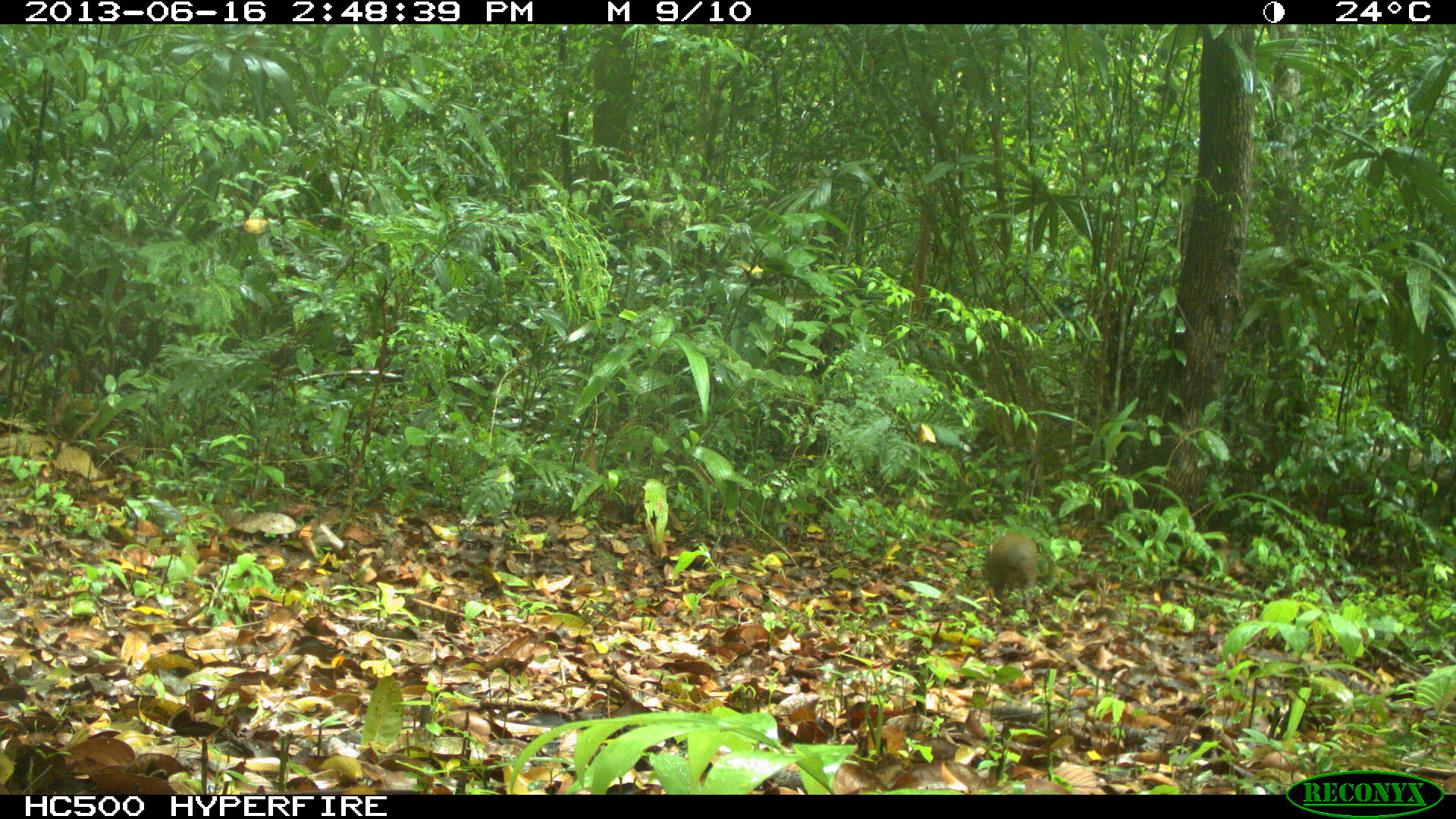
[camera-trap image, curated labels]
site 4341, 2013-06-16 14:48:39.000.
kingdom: Animalia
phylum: Chordata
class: Mammalia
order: Rodentia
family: Dasyproctidae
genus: Dasyprocta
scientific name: Dasyprocta punctata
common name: central american agouti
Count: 1.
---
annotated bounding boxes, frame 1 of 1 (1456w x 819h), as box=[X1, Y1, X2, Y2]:
dasyprocta punctata: box=[981, 532, 1039, 617]